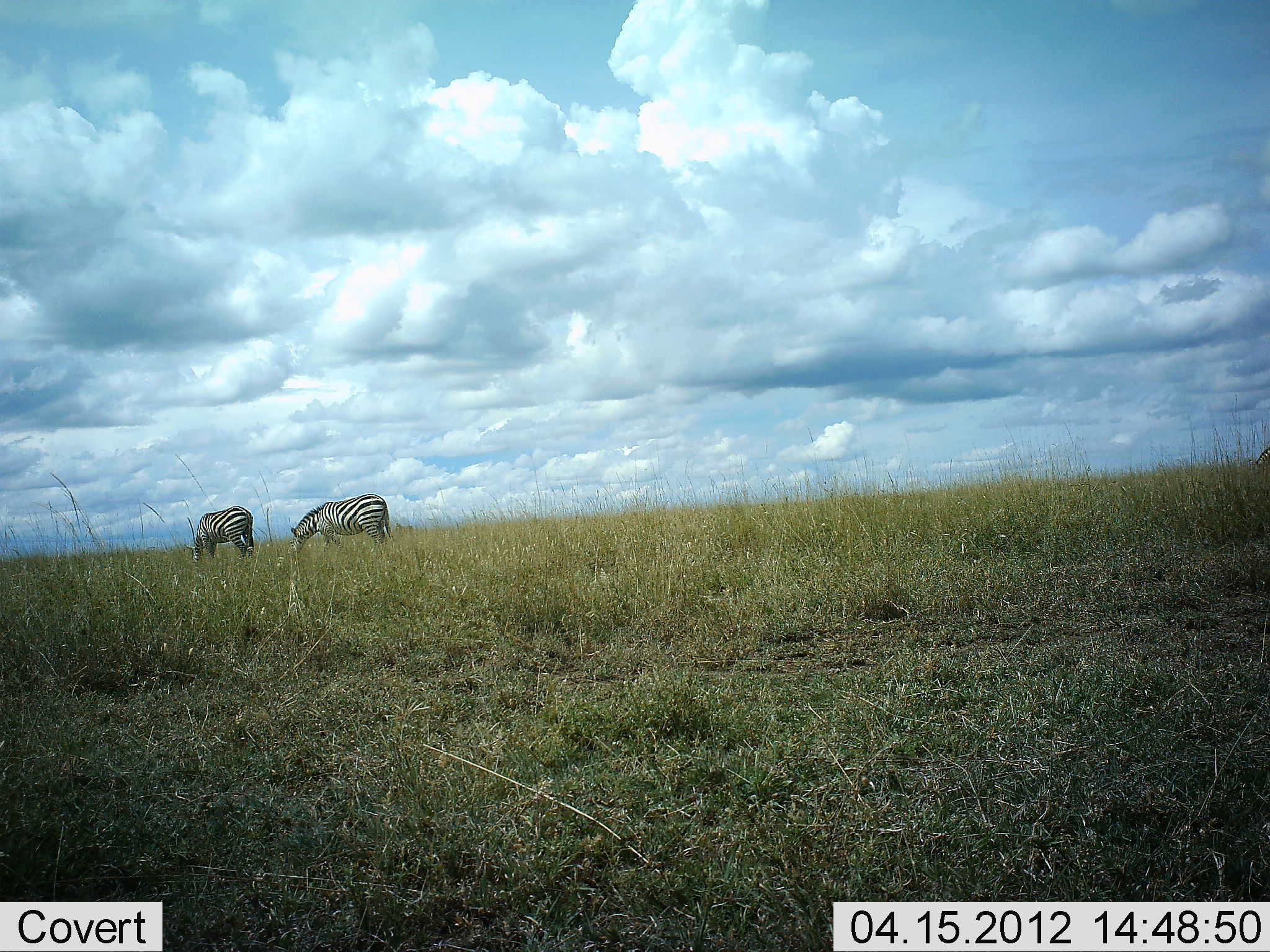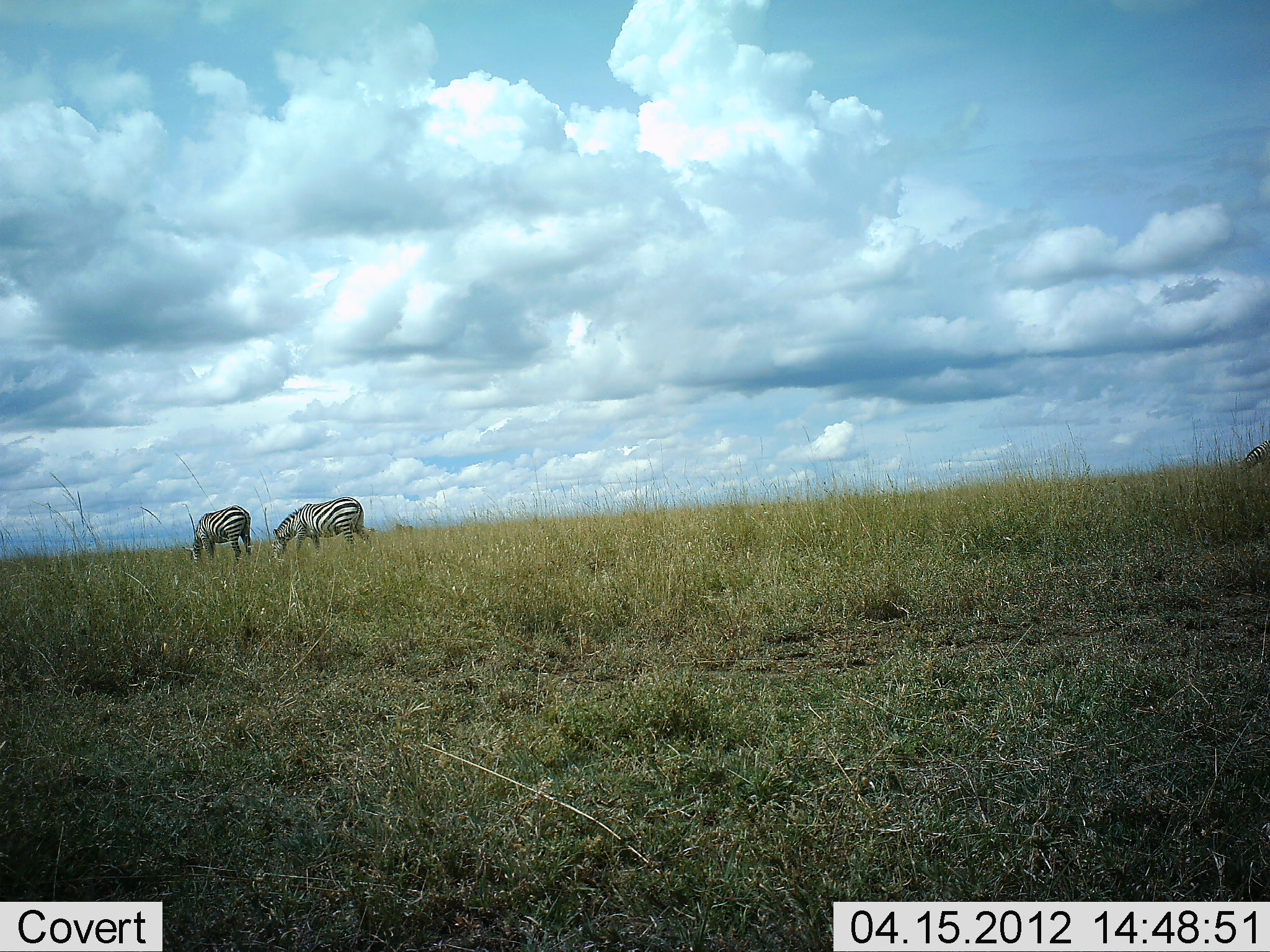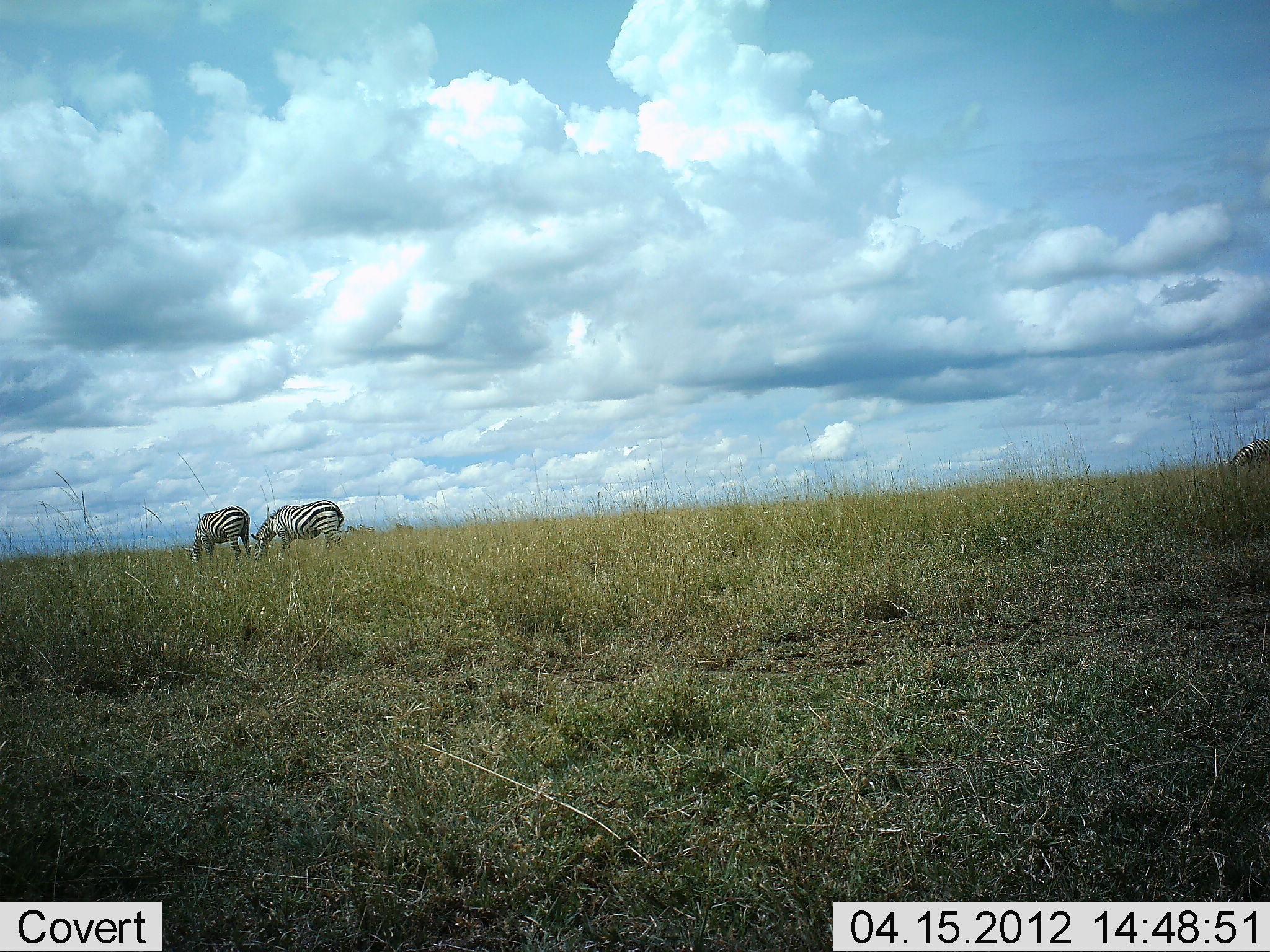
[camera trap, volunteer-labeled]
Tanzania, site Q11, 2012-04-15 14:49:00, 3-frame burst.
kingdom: Animalia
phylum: Chordata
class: Mammalia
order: Perissodactyla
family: Equidae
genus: Equus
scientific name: Equus quagga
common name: plains zebra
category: zebra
Zebra (plains zebra) (Equus quagga), count 3. Behavior (volunteer vote fractions): standing 16%, resting 0%, moving 39%, interacting 0%. Young present (vote fraction): 0%. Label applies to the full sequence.